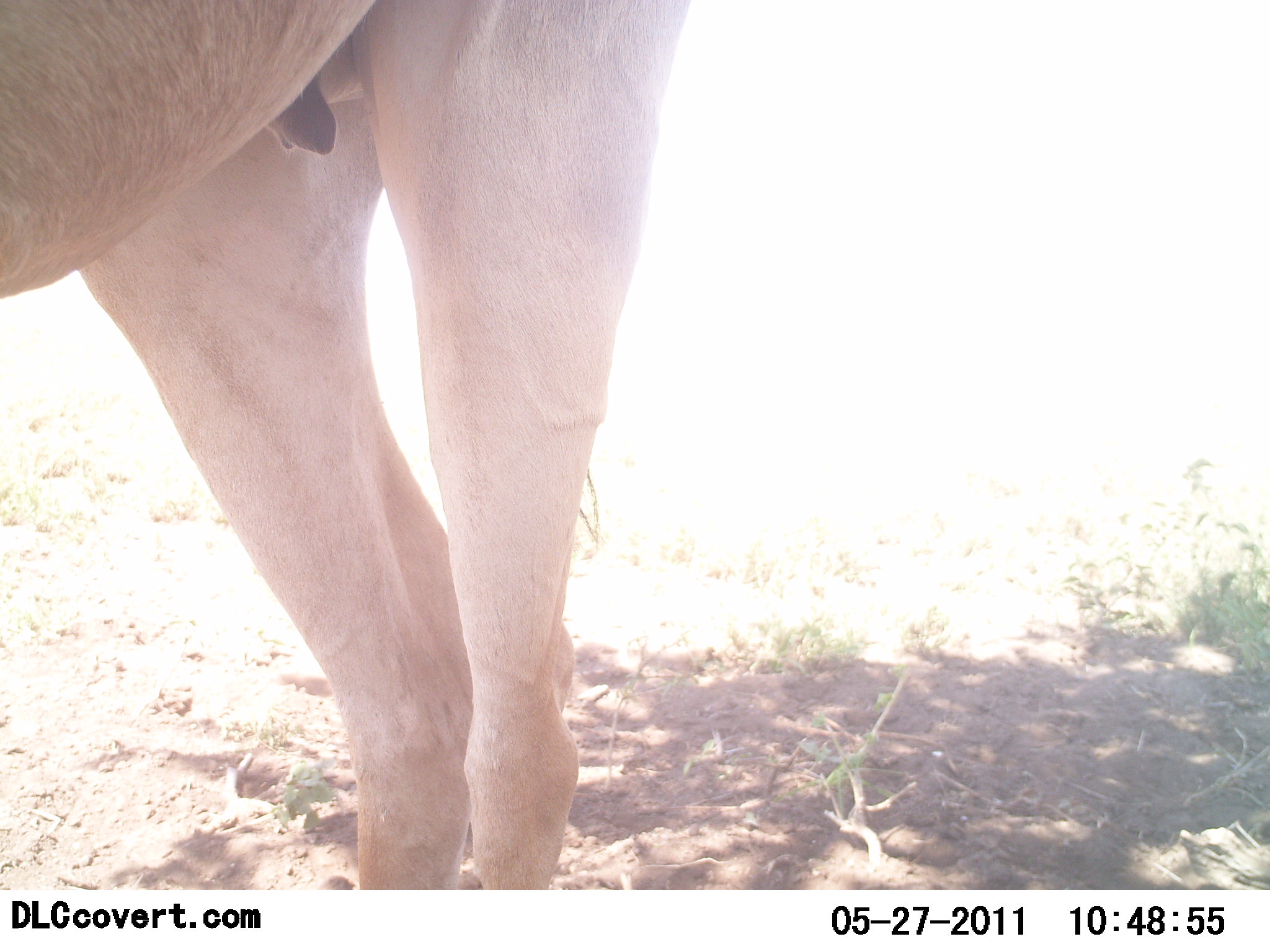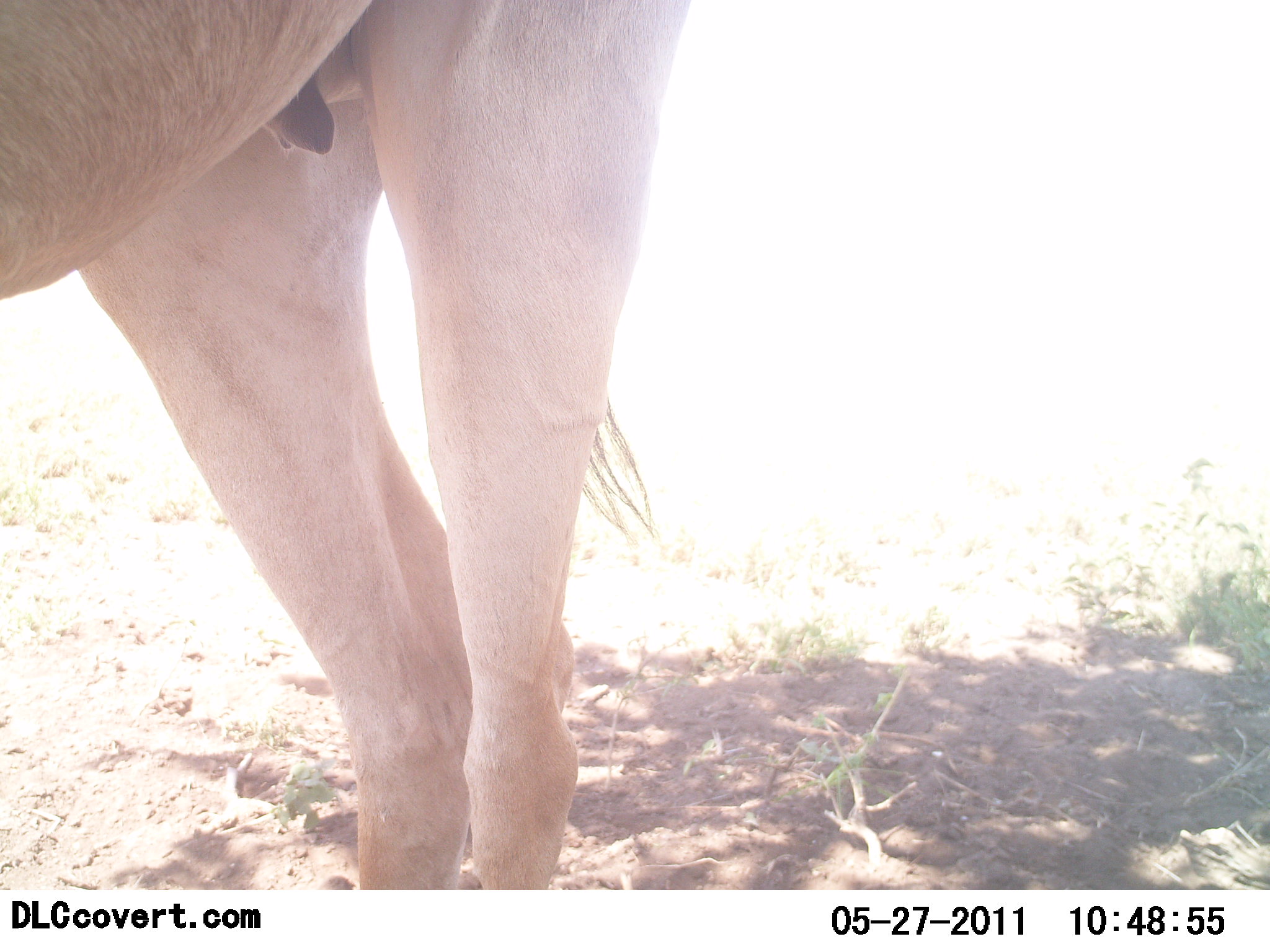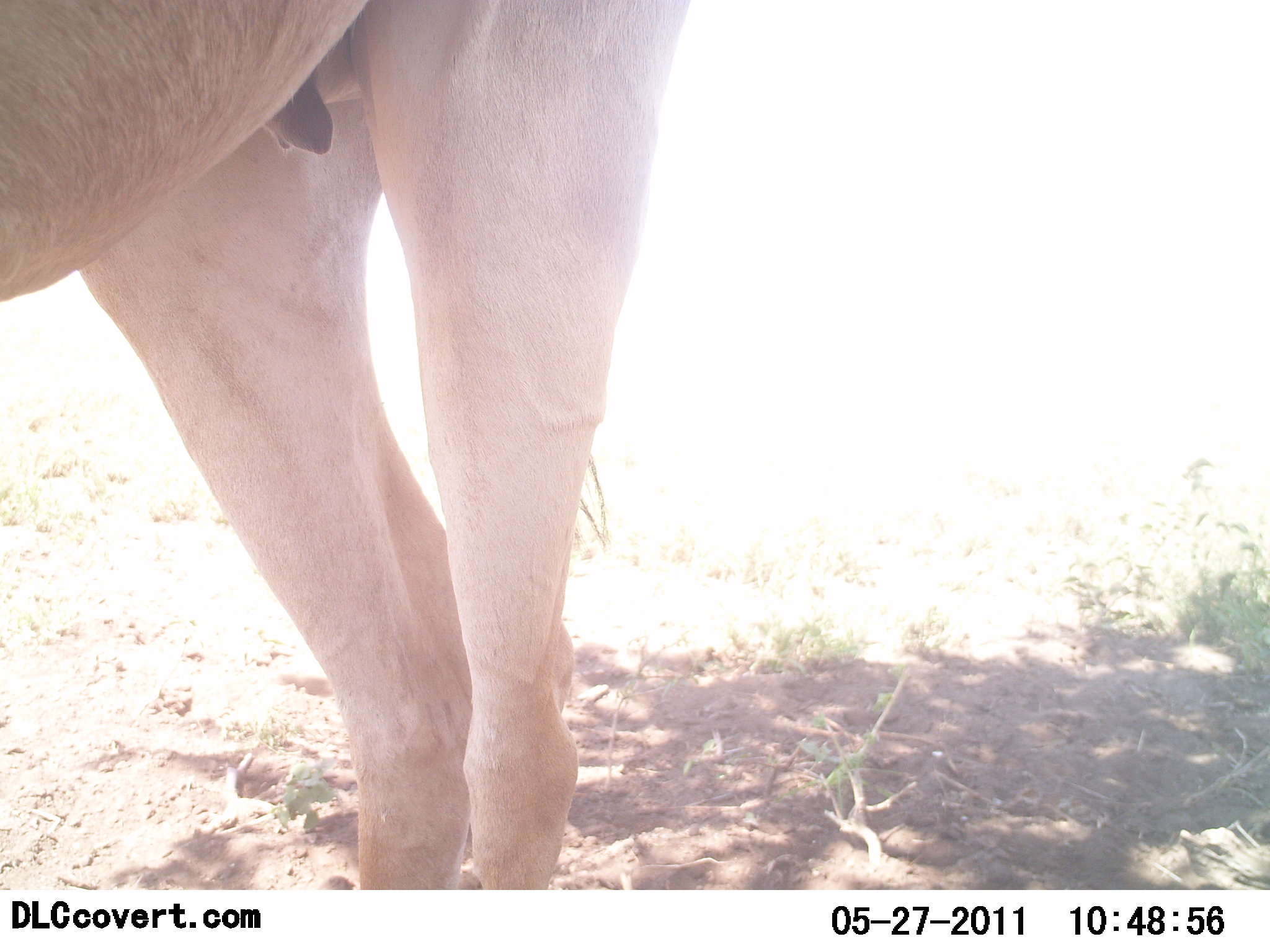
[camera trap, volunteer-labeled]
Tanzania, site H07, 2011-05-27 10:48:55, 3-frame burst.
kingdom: Animalia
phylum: Chordata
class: Mammalia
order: Artiodactyla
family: Bovidae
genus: Alcelaphus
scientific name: Alcelaphus buselaphus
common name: hartebeest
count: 1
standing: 100%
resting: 0%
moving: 0%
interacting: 0%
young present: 0%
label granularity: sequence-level